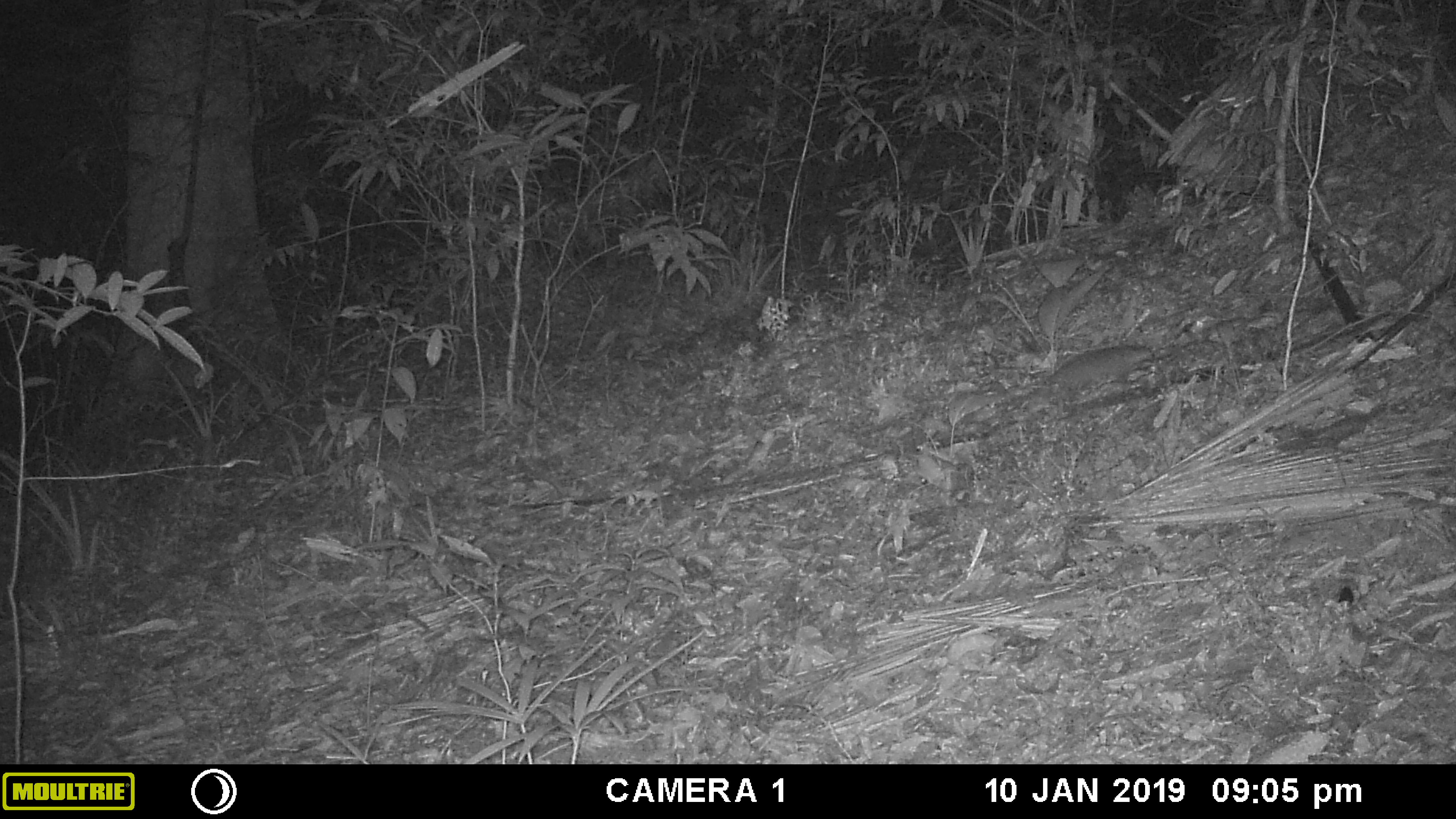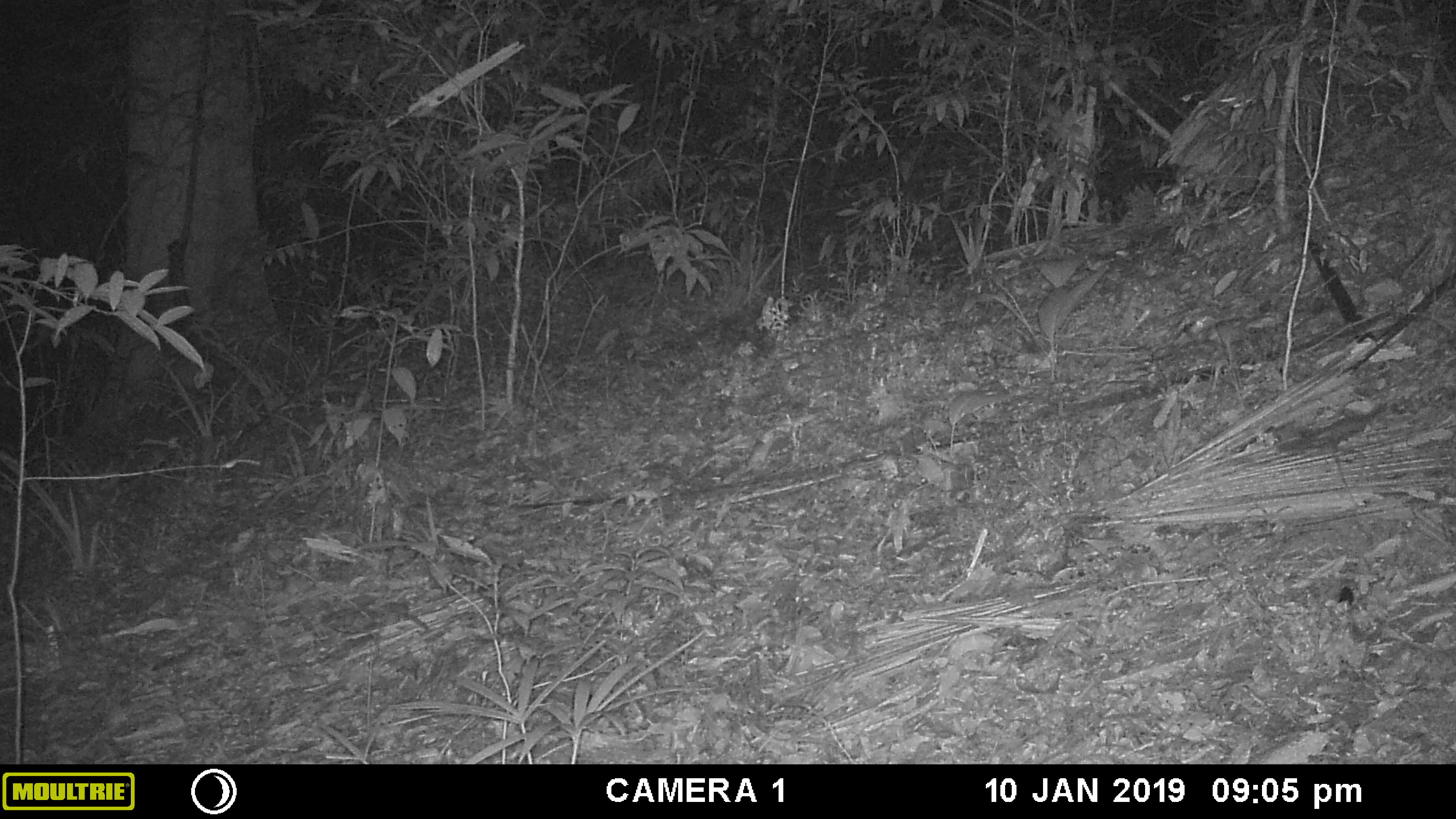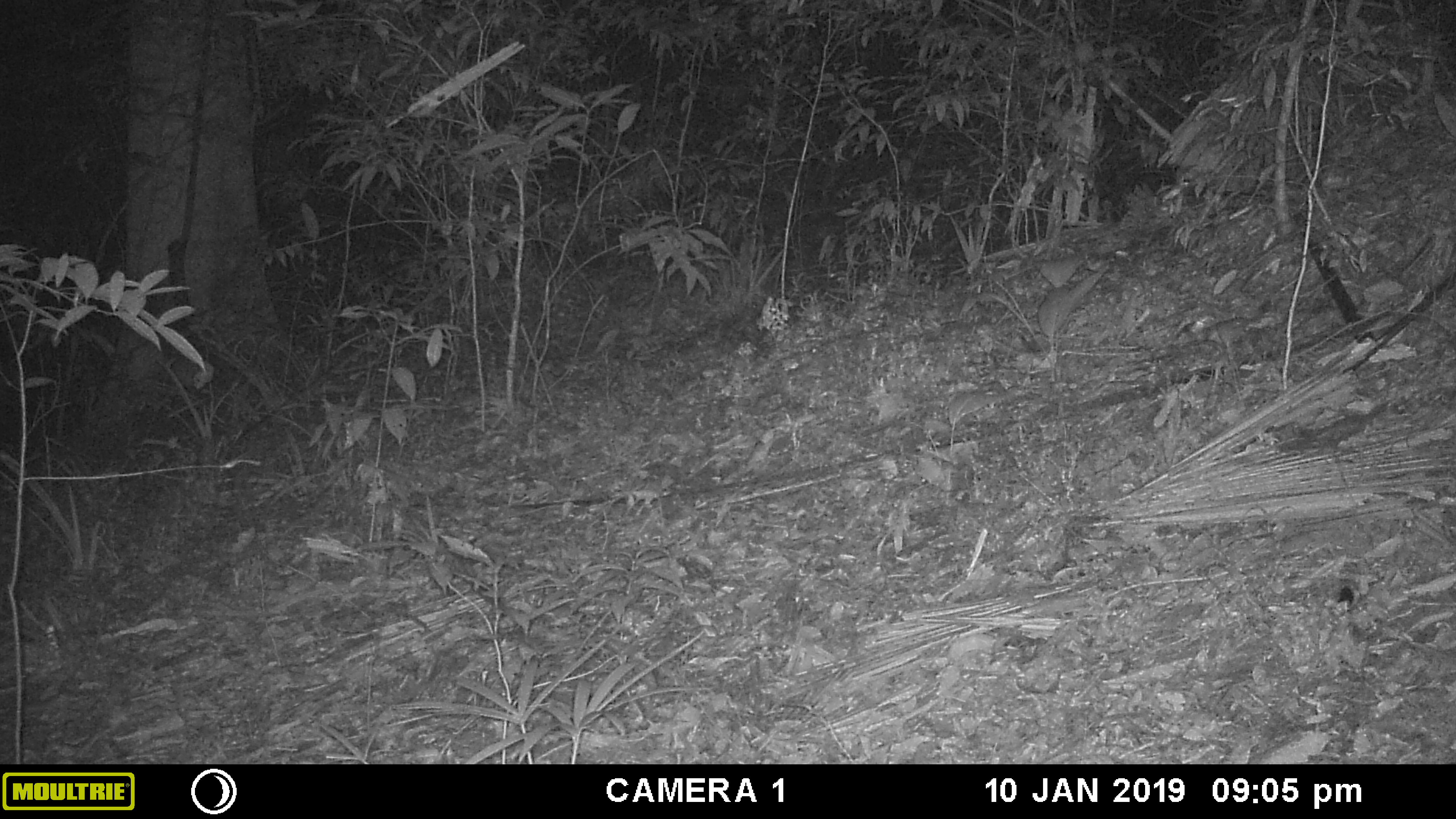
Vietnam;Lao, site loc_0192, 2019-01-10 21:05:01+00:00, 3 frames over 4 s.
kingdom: Animalia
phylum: Chordata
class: Mammalia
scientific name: Mammalia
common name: mammal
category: unidentified small mammal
Unidentified small mammal (mammal) (Mammalia). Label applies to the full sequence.